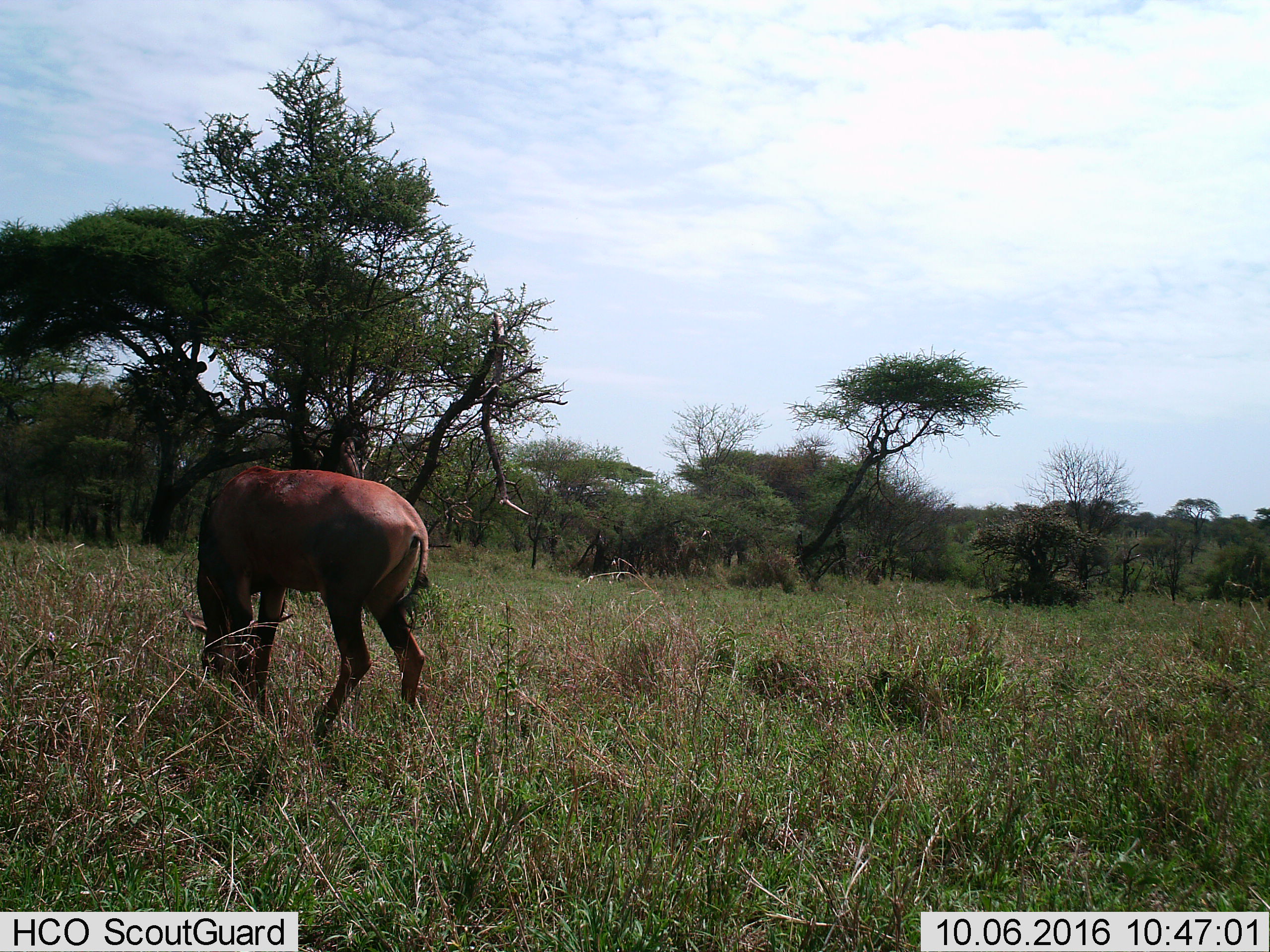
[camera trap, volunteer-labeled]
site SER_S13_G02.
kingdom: Animalia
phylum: Chordata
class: Mammalia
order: Artiodactyla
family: Bovidae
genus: Damaliscus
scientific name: Damaliscus lunatus jimela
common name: topi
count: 1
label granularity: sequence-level